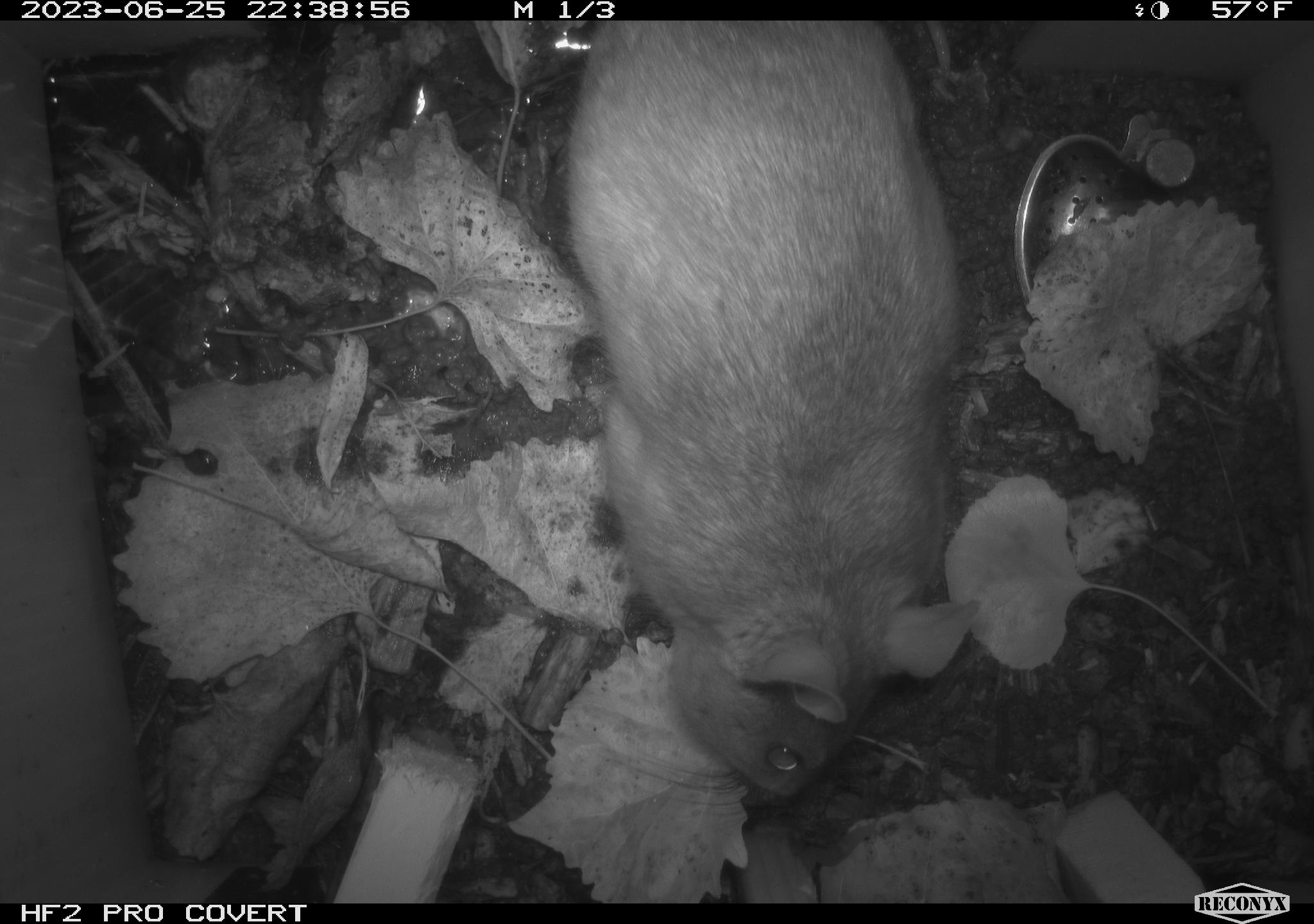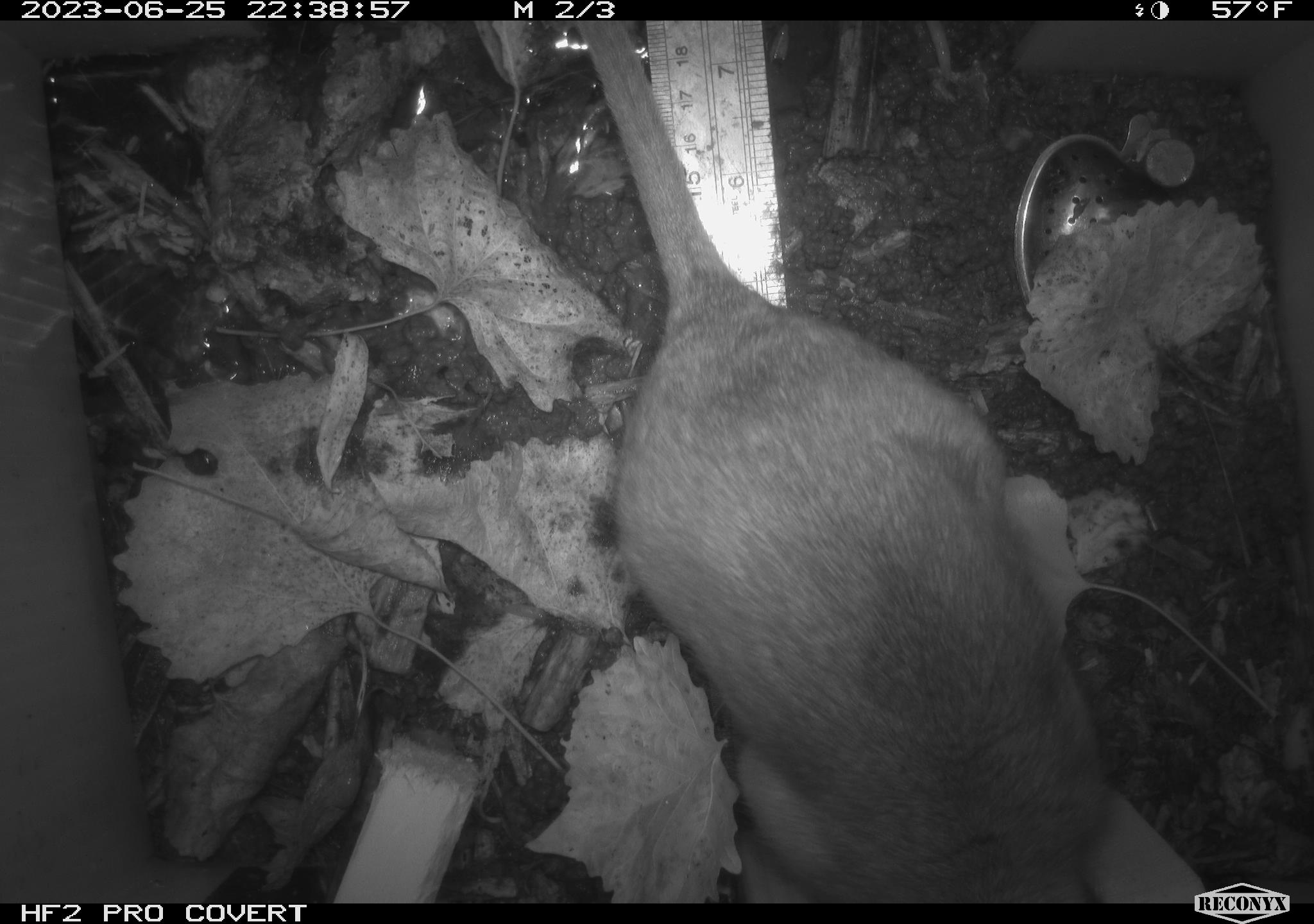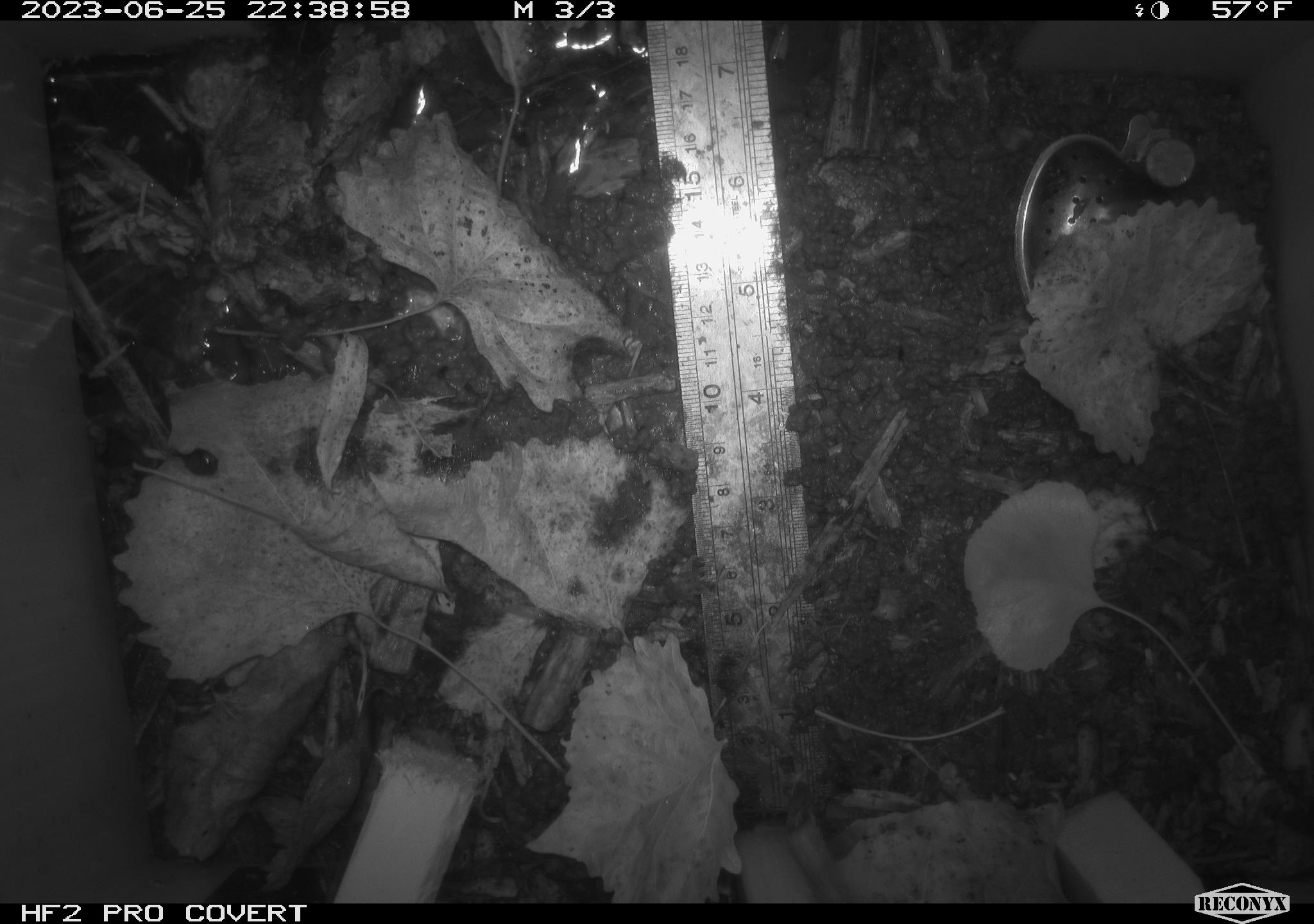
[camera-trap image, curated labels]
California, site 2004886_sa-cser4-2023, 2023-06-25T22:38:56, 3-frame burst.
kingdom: Animalia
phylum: Chordata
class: Mammalia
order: Rodentia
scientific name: Rodentia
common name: woodrat or rat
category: woodrat or rat species